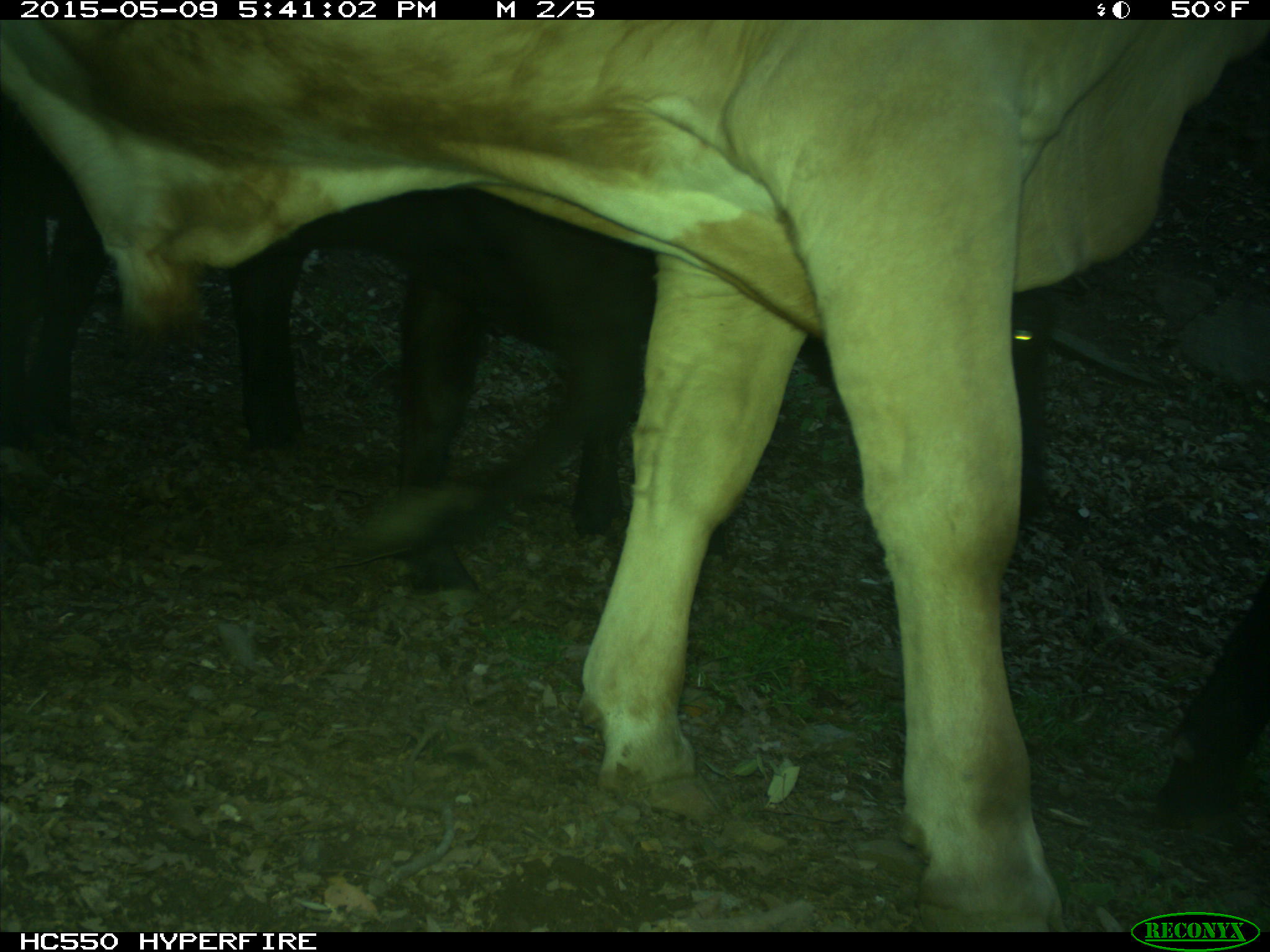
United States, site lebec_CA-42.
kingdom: Animalia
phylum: Chordata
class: Mammalia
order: Artiodactyla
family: Bovidae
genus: Bos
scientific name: Bos taurus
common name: domestic cow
Bos taurus (domestic cow).